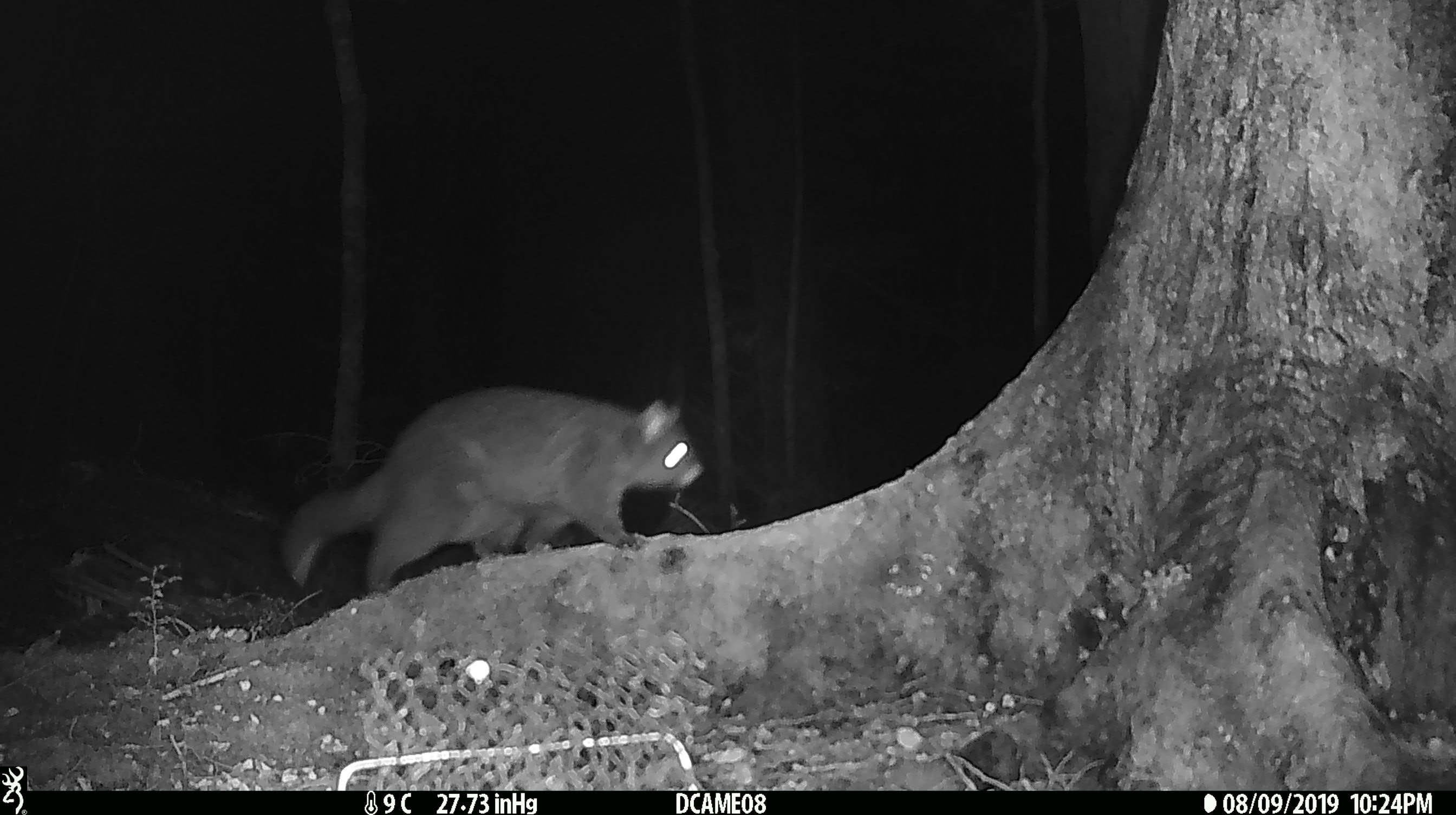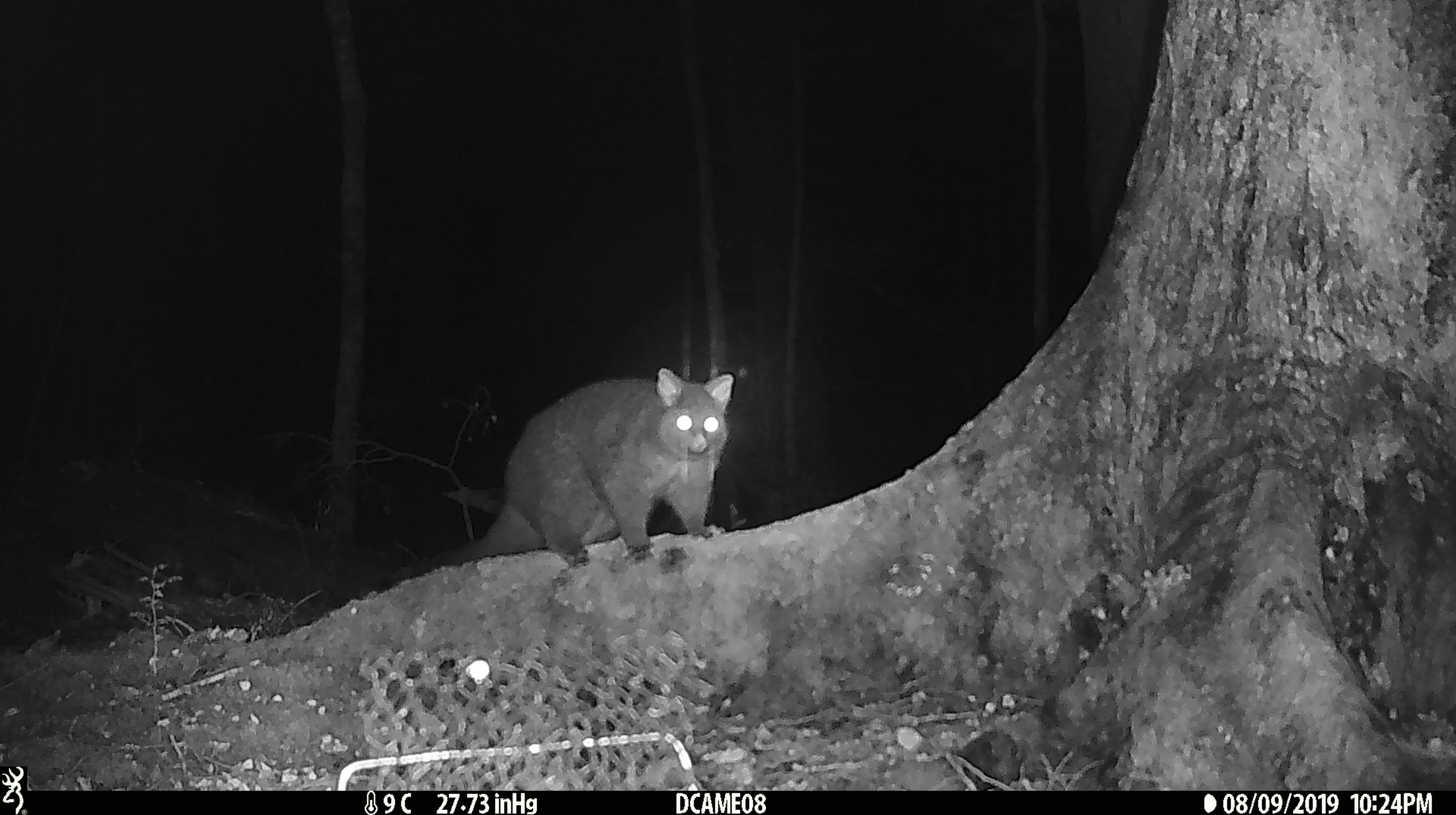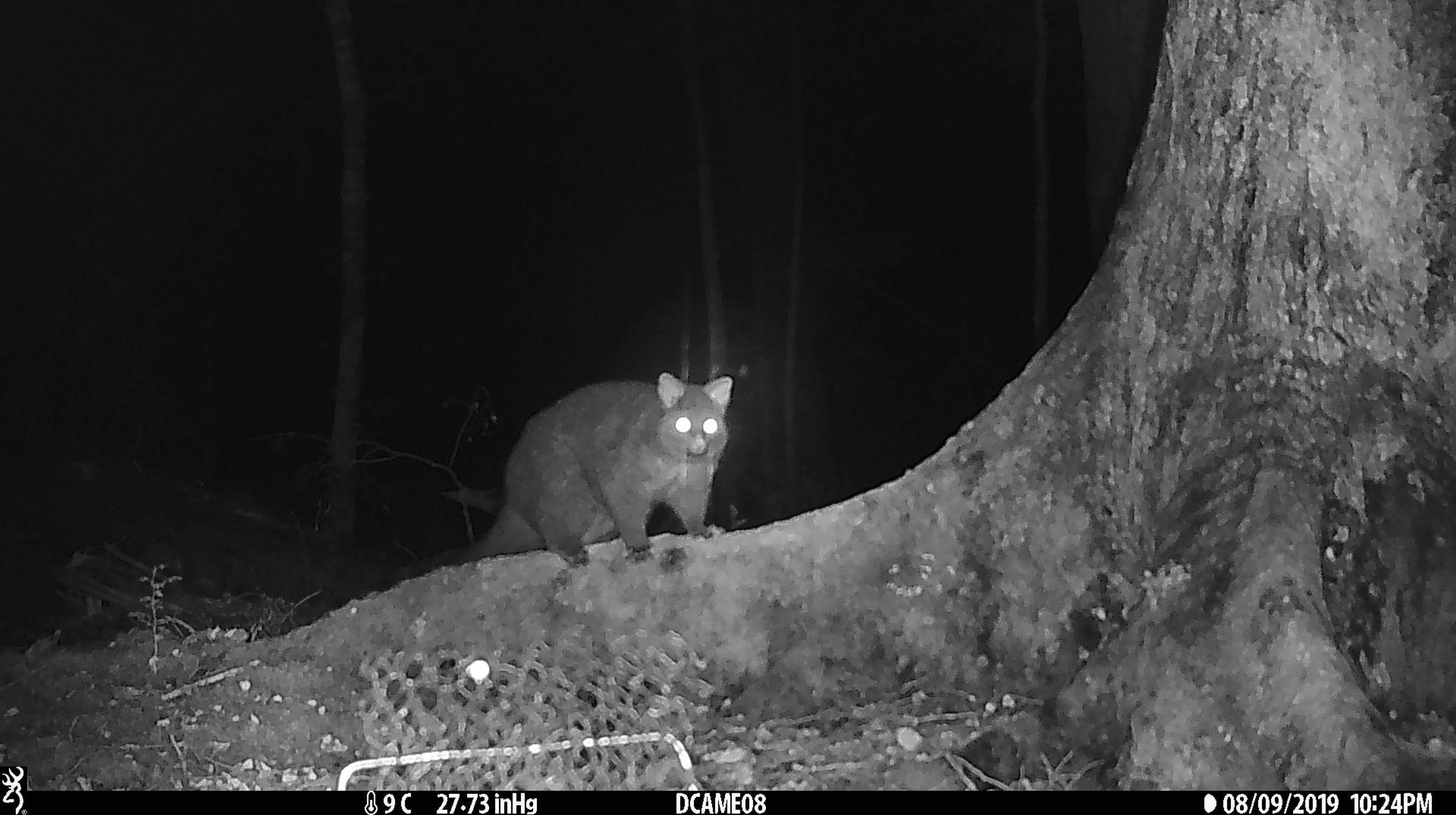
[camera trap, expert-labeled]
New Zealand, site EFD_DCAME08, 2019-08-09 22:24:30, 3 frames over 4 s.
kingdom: Animalia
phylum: Chordata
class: Mammalia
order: Diprotodontia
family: Phalangeridae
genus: Trichosurus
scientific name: Trichosurus vulpecula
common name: common brushtail possum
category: possum